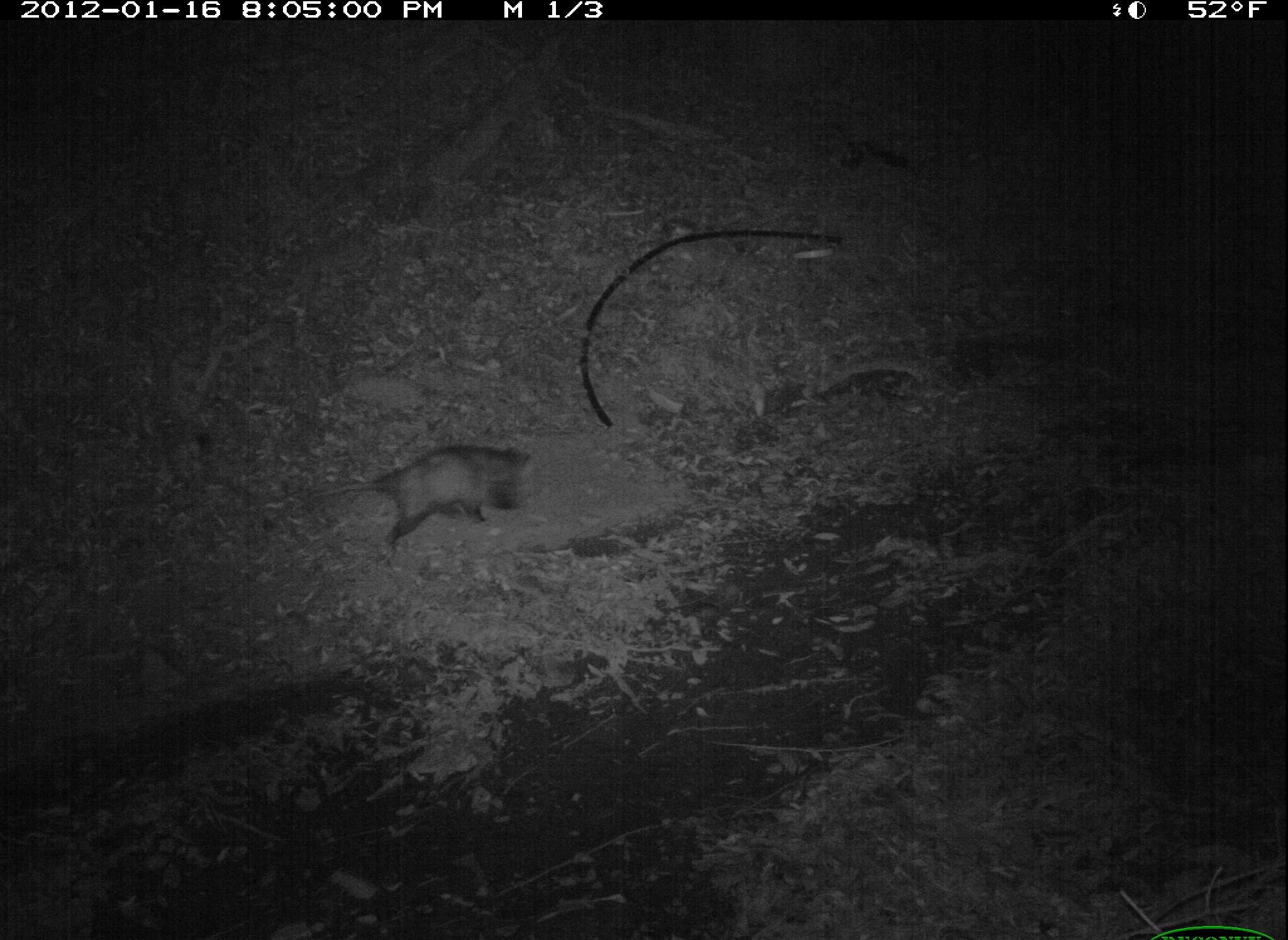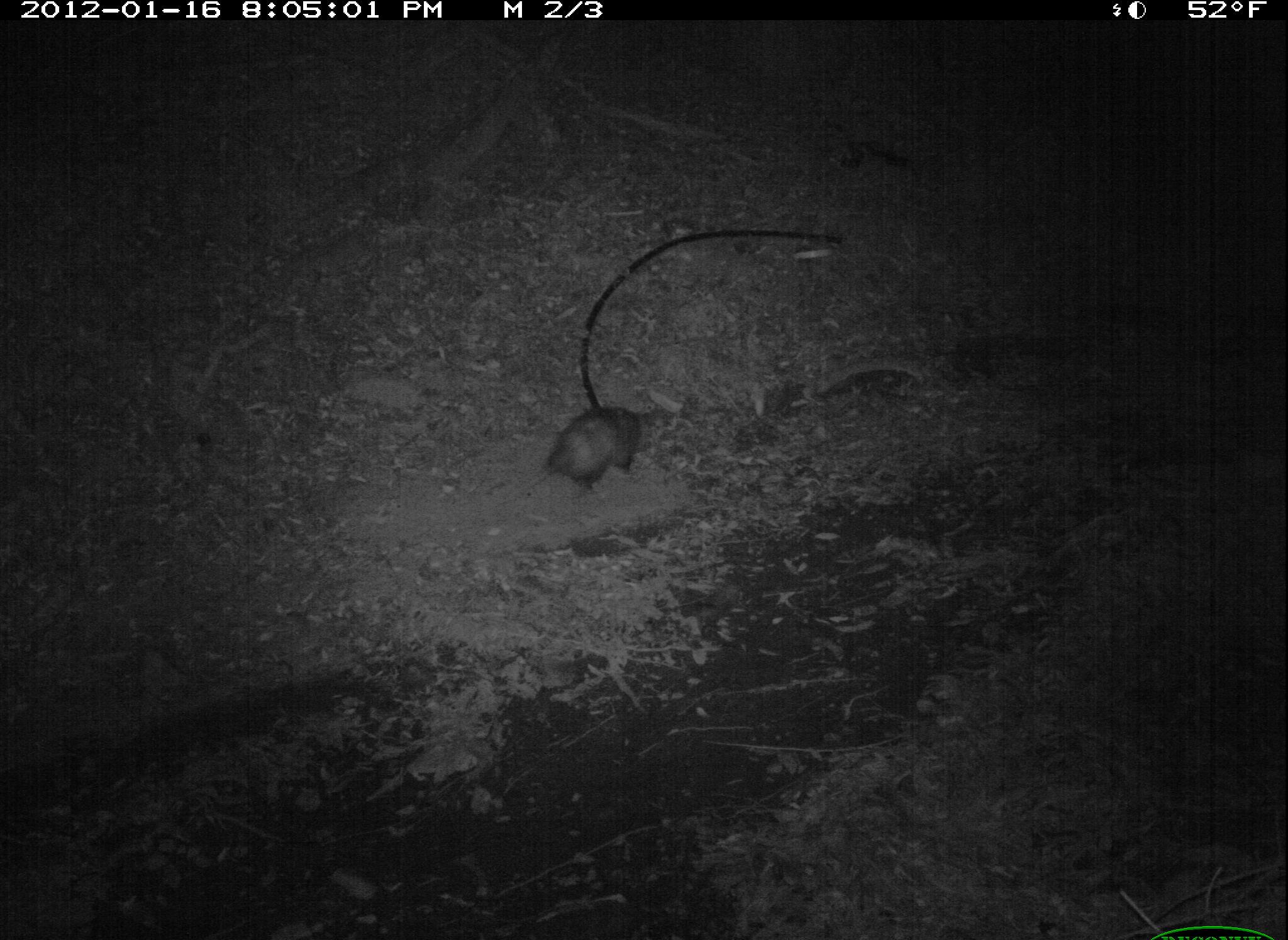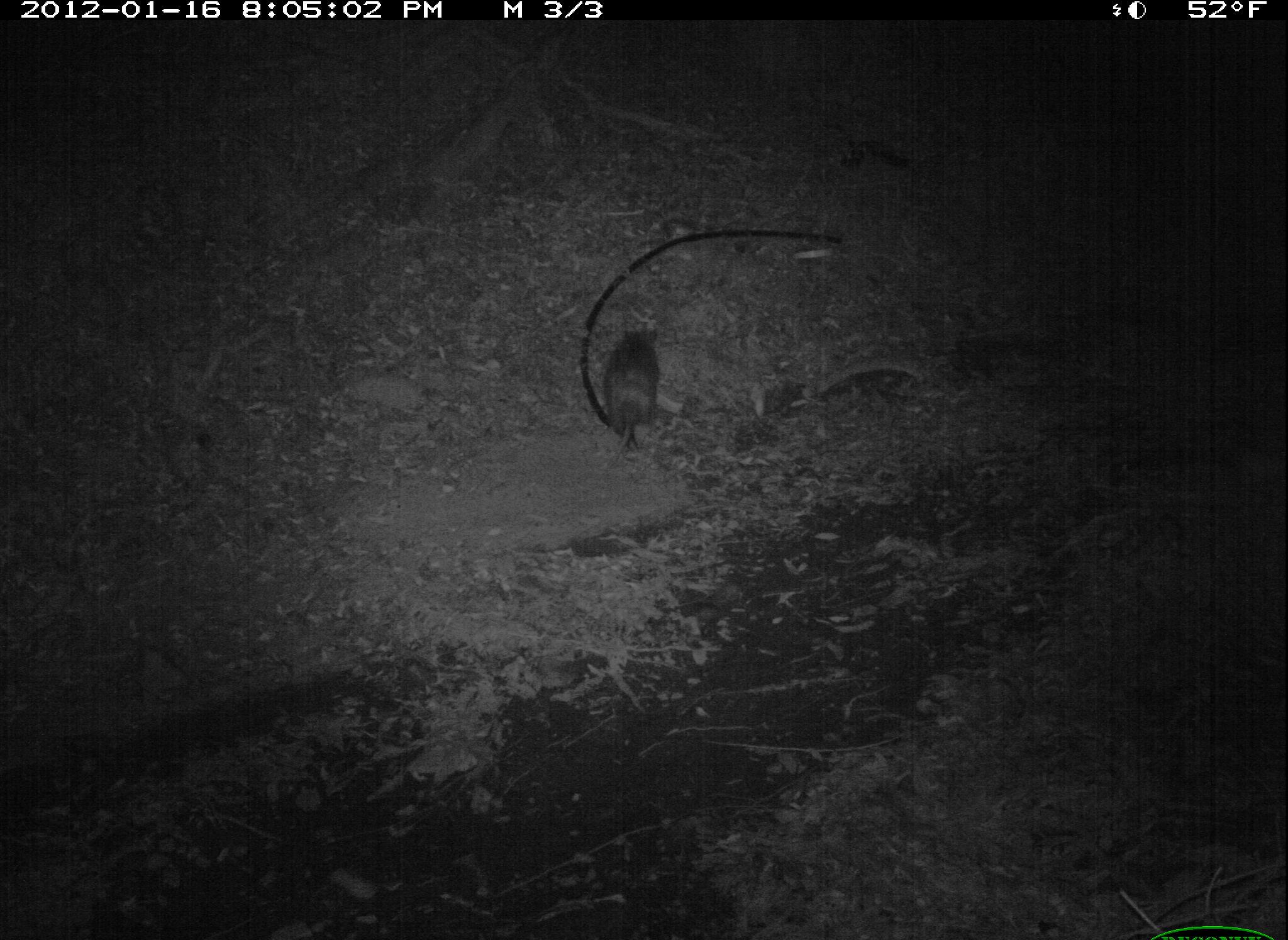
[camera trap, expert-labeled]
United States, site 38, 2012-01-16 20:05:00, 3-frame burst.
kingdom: Animalia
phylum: Chordata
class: Mammalia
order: Didelphimorphia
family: Didelphidae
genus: Didelphis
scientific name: Didelphis virginiana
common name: virginia opossum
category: opossum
Opossum (virginia opossum) (Didelphis virginiana).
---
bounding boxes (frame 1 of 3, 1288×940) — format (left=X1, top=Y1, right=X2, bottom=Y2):
opossum: (left=312, top=443, right=572, bottom=559)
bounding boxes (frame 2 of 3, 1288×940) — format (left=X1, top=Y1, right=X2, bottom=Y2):
opossum: (left=504, top=380, right=675, bottom=523)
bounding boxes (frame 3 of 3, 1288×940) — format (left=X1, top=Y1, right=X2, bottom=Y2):
opossum: (left=588, top=304, right=691, bottom=493)